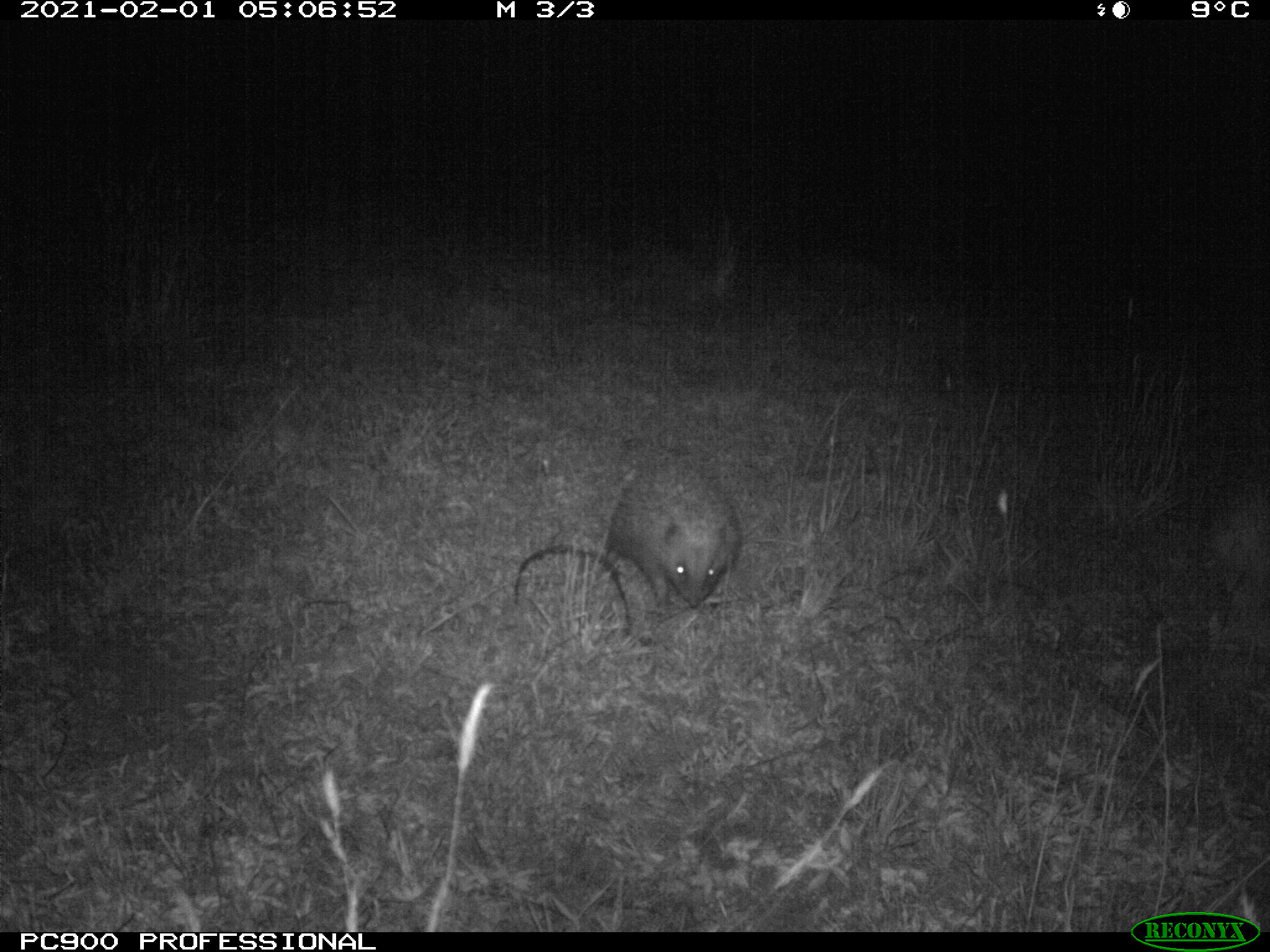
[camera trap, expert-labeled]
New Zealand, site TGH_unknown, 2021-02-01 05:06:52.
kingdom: Animalia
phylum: Chordata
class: Mammalia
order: Eulipotyphla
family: Erinaceidae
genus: Erinaceus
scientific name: Erinaceus europaeus europaeus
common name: european hedgehog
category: hedgehog